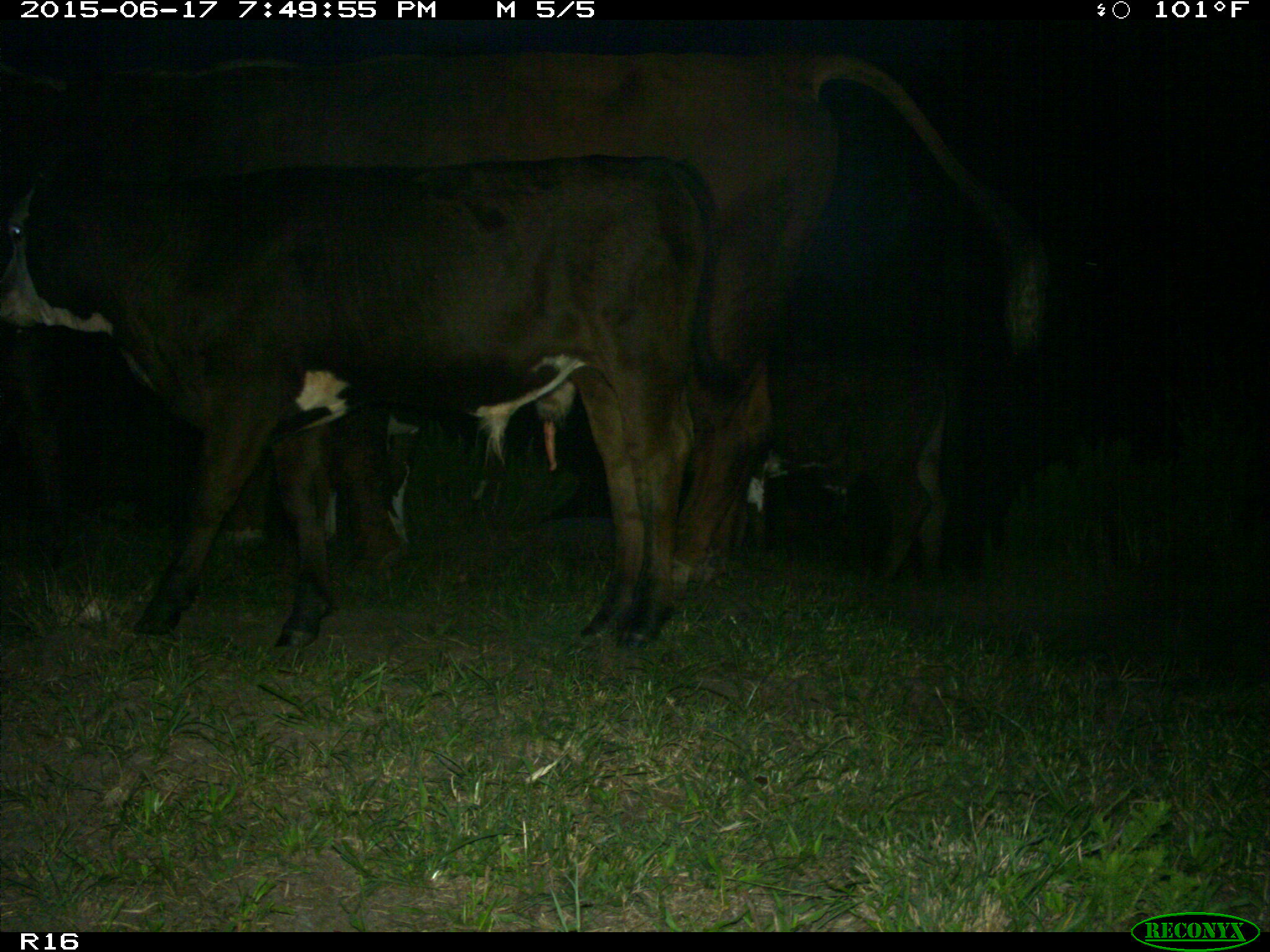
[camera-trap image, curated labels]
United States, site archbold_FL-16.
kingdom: Animalia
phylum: Chordata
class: Mammalia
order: Artiodactyla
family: Bovidae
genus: Bos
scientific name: Bos taurus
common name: domestic cow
Bos taurus (domestic cow).